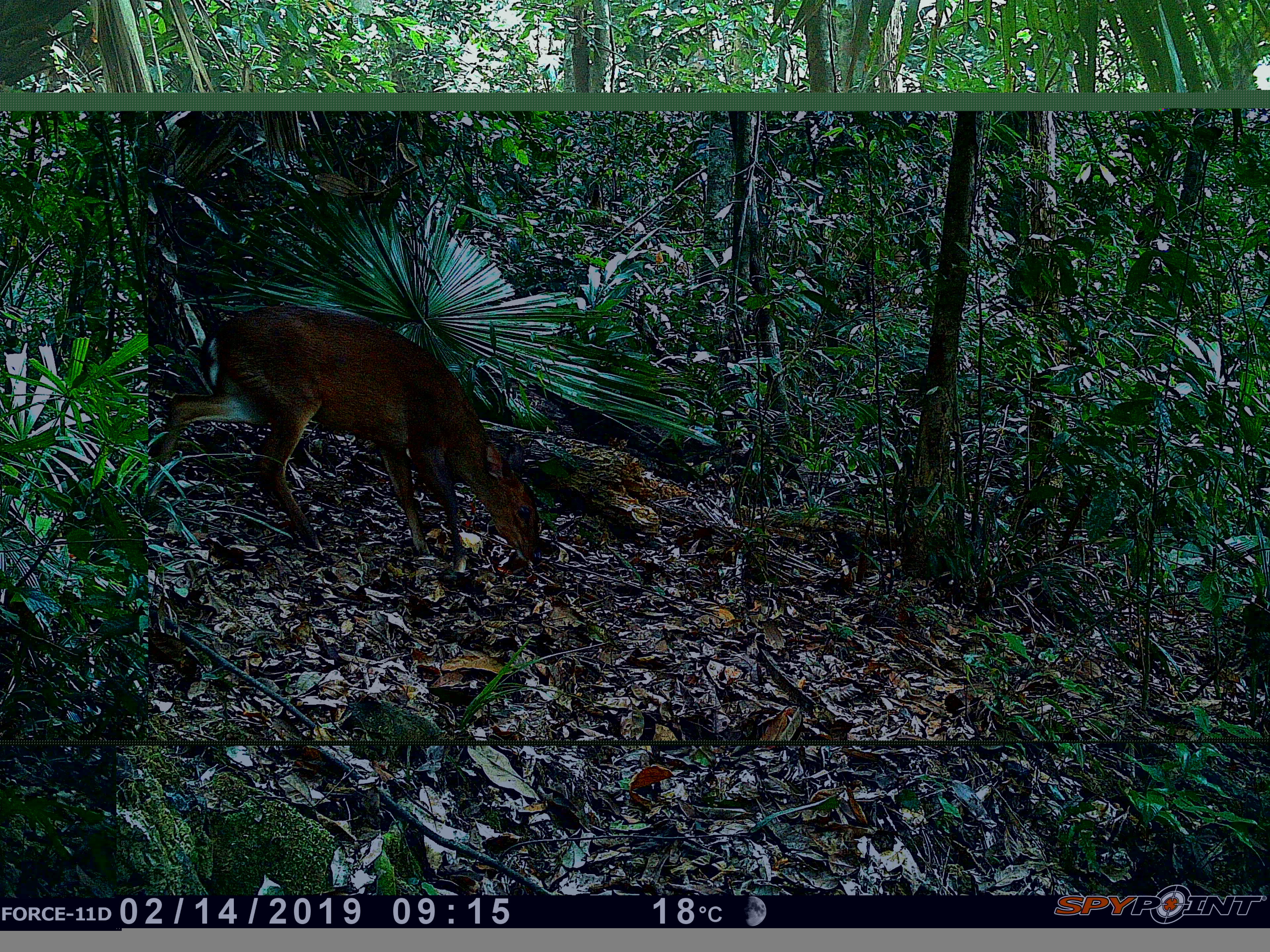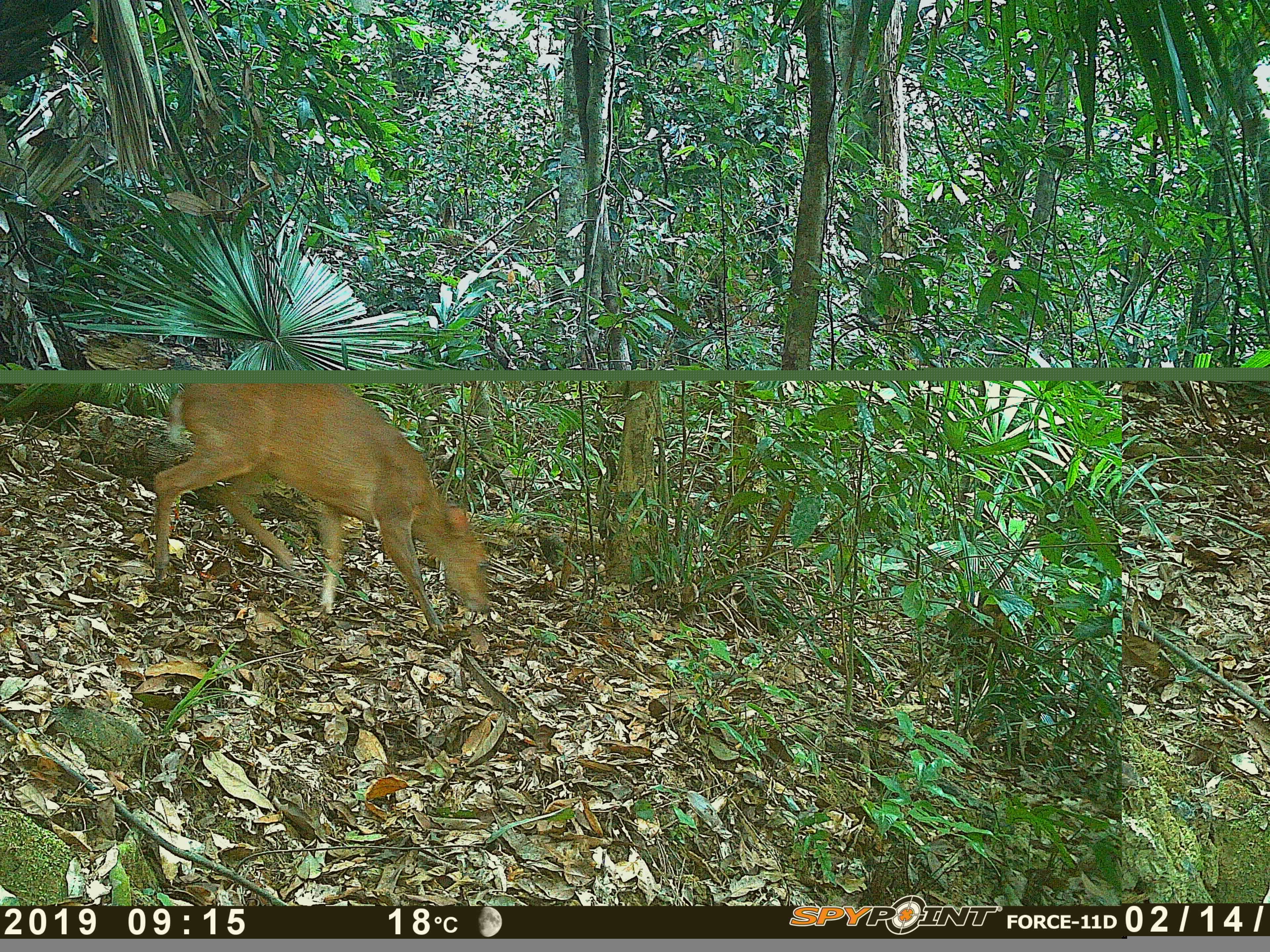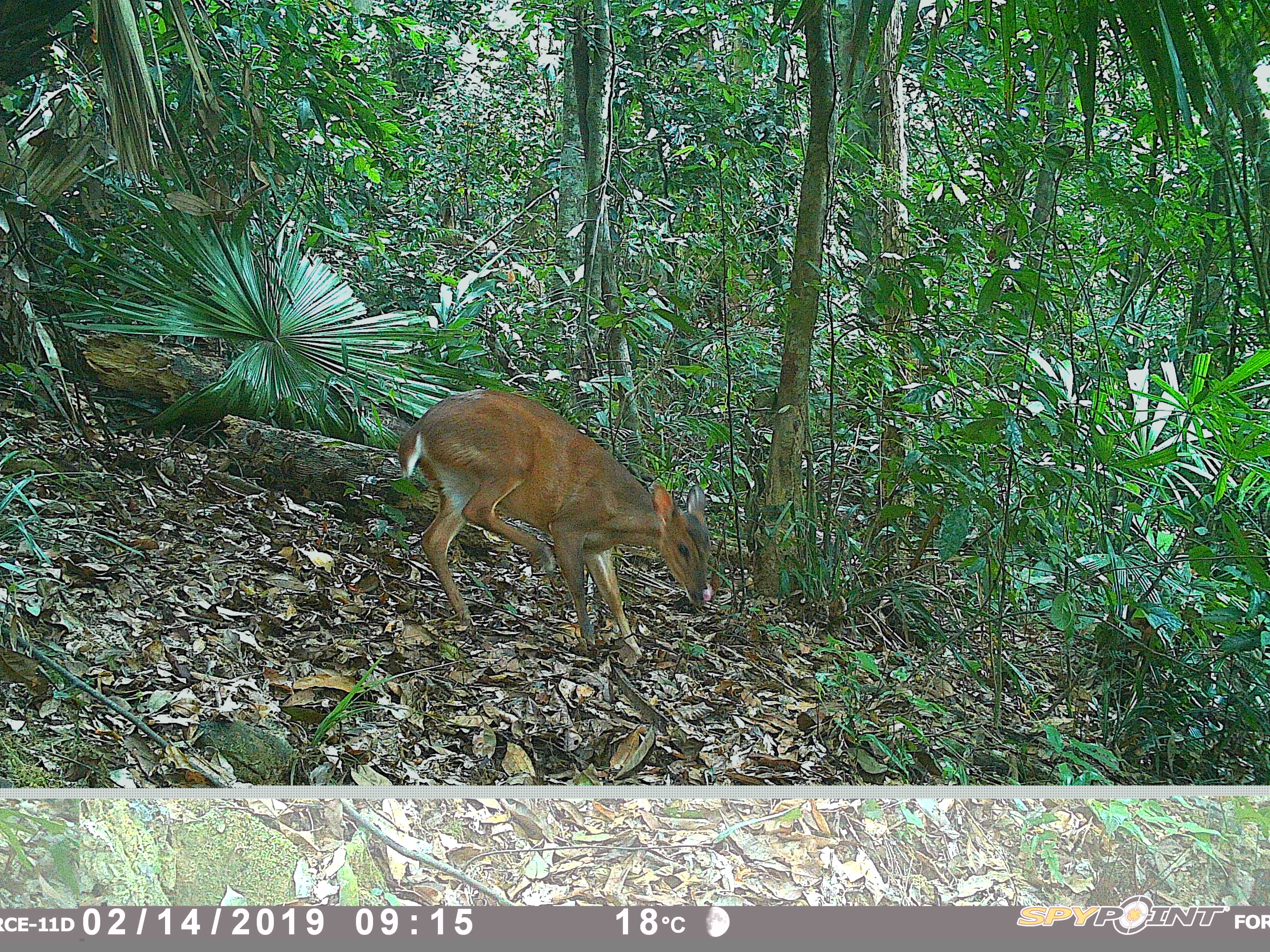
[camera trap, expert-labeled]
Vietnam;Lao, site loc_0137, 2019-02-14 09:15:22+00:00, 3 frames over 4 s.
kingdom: Animalia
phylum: Chordata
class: Mammalia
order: Artiodactyla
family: Cervidae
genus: Muntiacus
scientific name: Muntiacus vuquangensis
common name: large-antlered muntjac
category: large antlered muntjac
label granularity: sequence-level